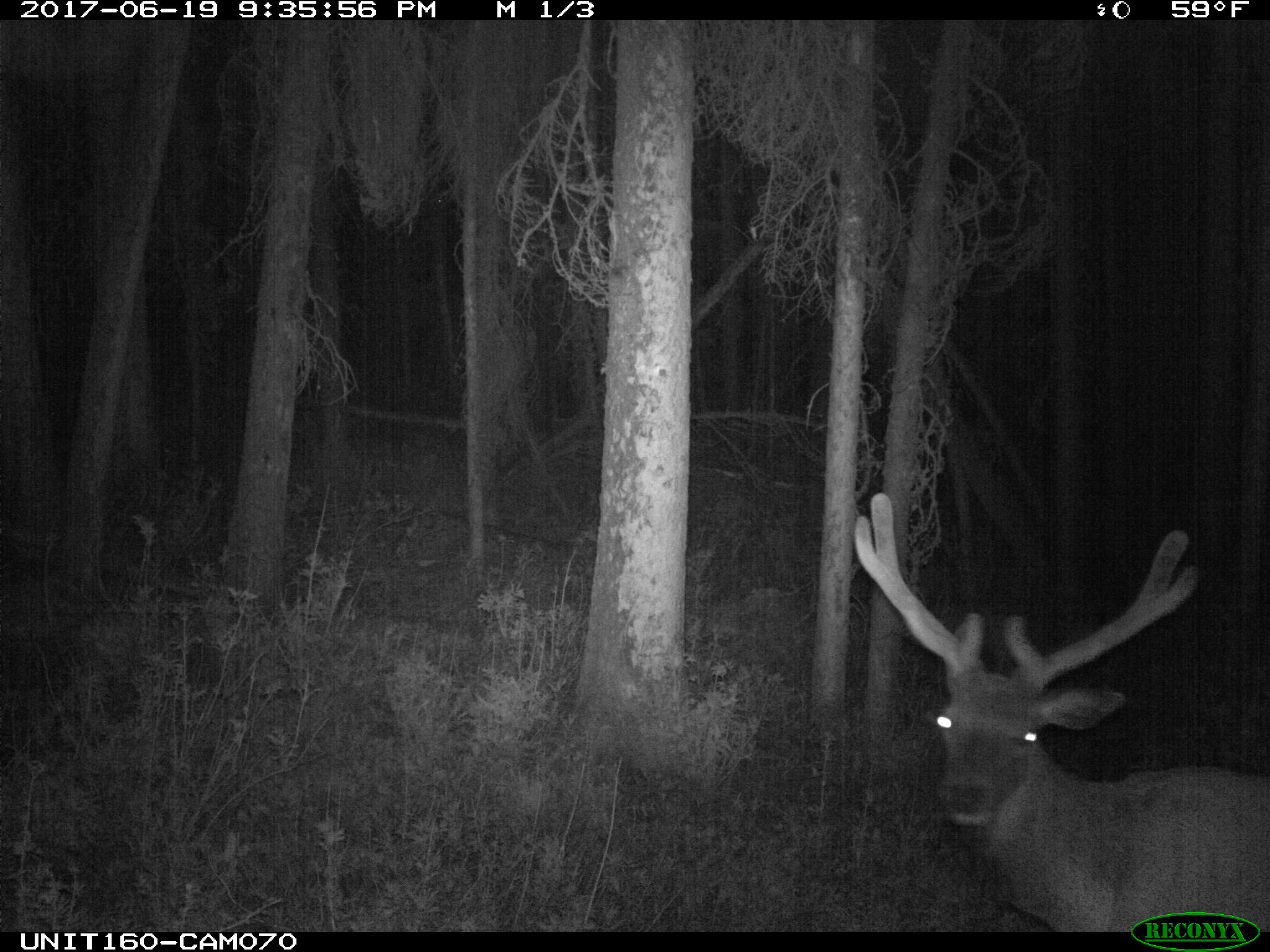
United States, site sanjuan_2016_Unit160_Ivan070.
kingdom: Animalia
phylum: Chordata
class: Mammalia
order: Artiodactyla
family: Cervidae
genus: Cervus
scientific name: Cervus elaphus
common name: red deer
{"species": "Cervus elaphus (red deer)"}